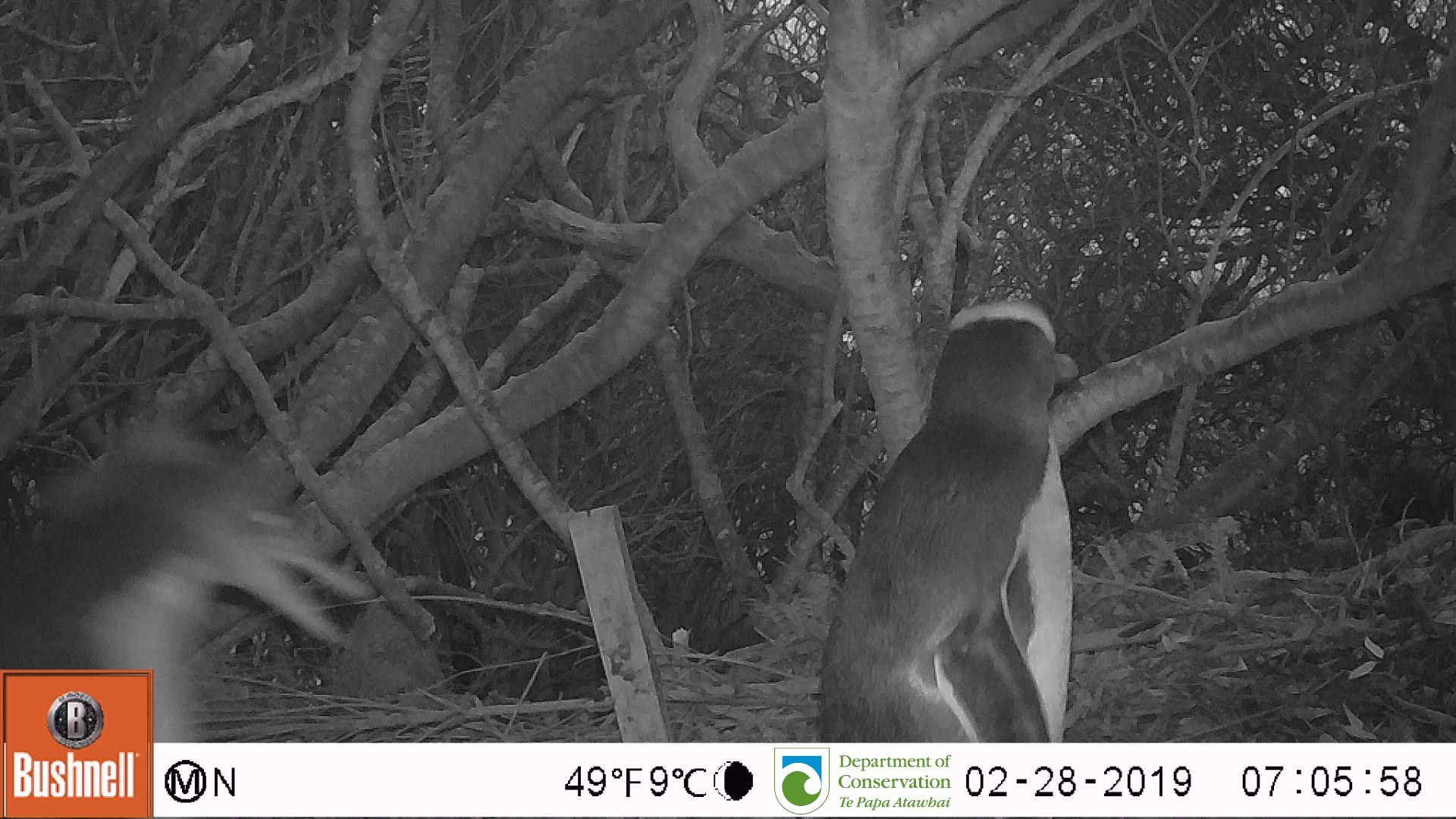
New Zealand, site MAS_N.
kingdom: Animalia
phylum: Chordata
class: Aves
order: Sphenisciformes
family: Spheniscidae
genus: Megadyptes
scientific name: Megadyptes antipodes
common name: yellow-eyed penguin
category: yellow eyed penguin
Yellow eyed penguin (yellow-eyed penguin) (Megadyptes antipodes).